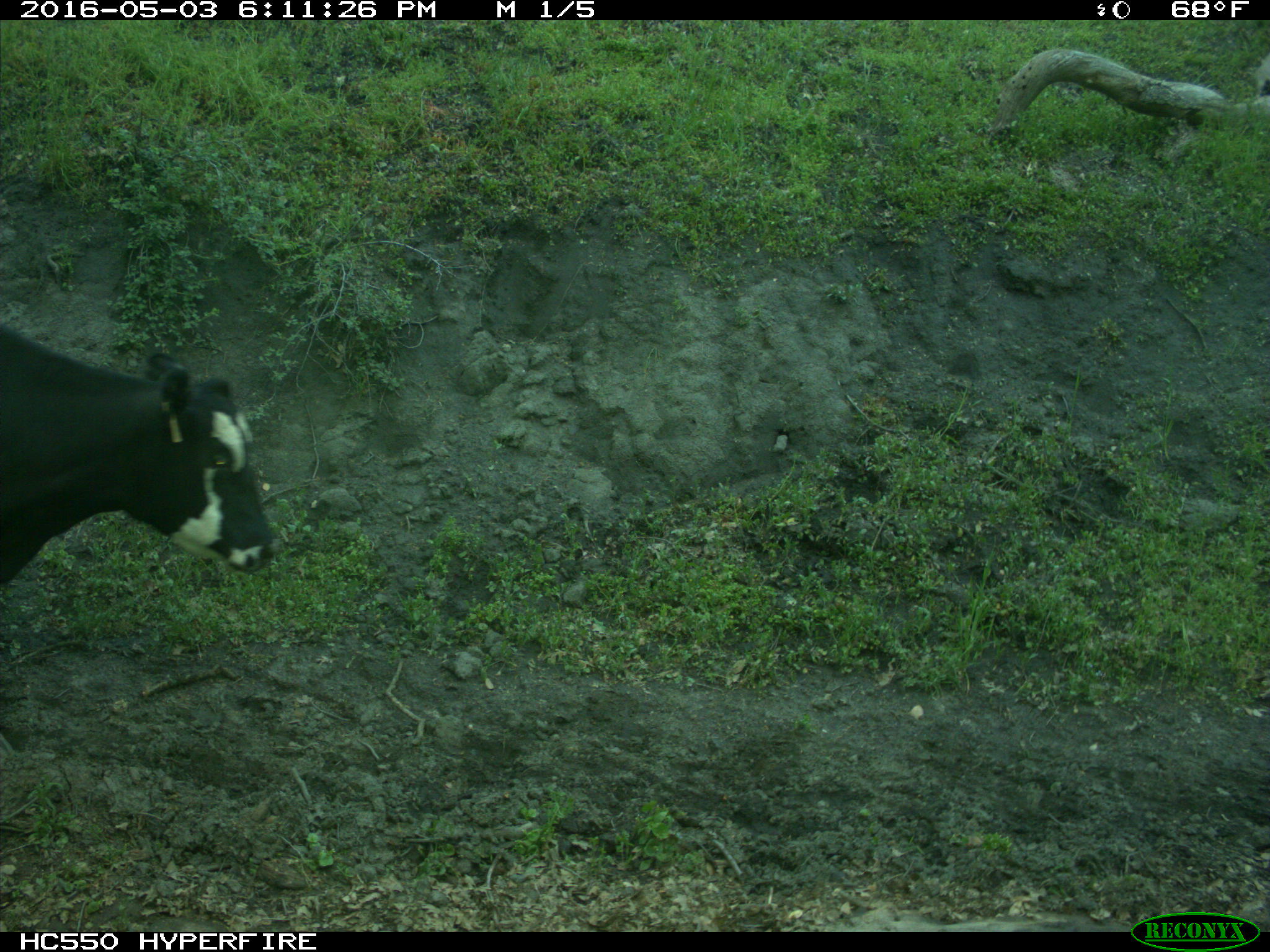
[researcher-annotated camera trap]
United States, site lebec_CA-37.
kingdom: Animalia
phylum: Chordata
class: Mammalia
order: Artiodactyla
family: Bovidae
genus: Bos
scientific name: Bos taurus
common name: domestic cow